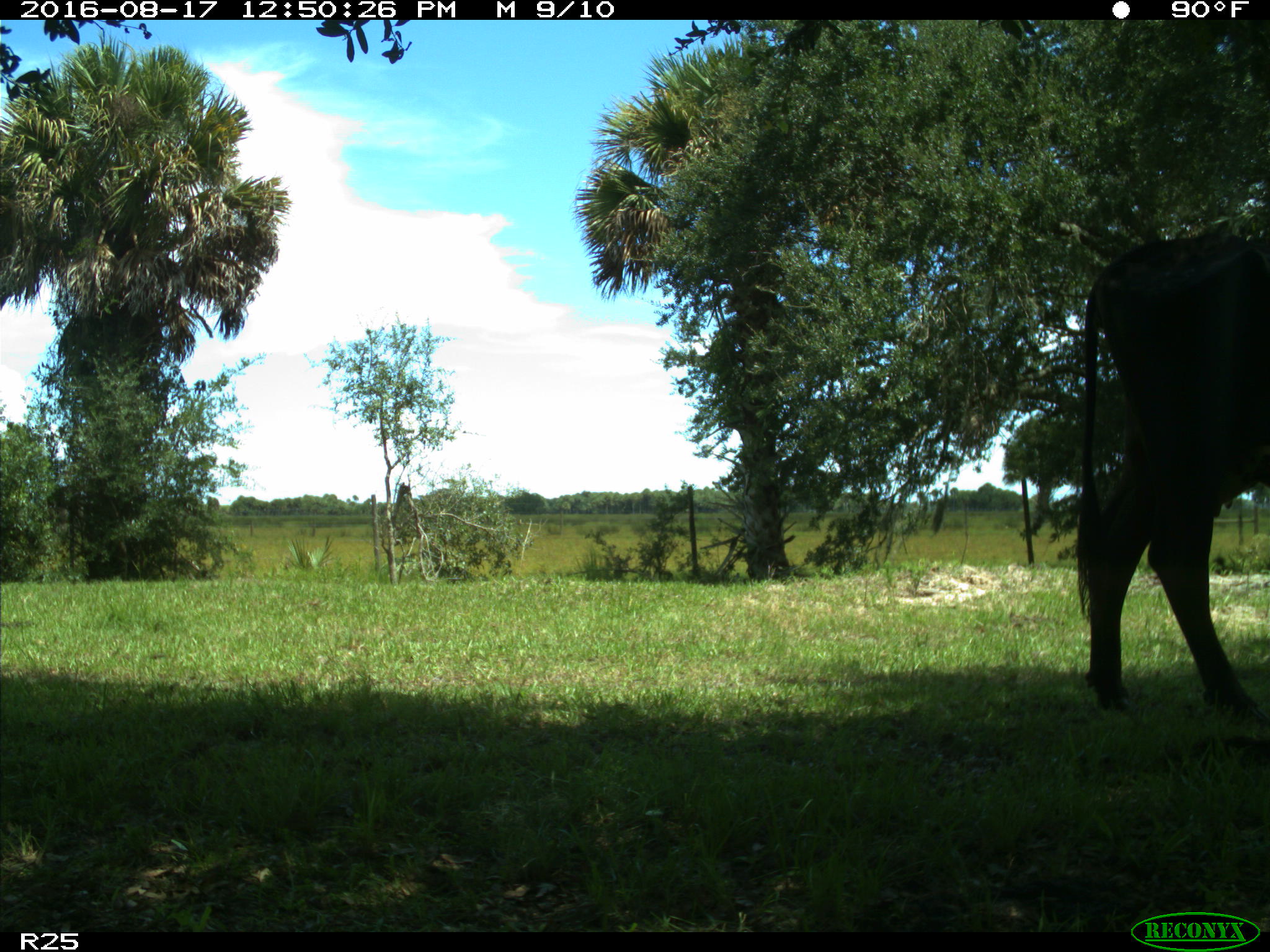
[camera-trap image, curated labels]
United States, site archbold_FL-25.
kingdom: Animalia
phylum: Chordata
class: Mammalia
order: Artiodactyla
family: Bovidae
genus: Bos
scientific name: Bos taurus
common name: domestic cow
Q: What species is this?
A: Bos taurus (domestic cow).